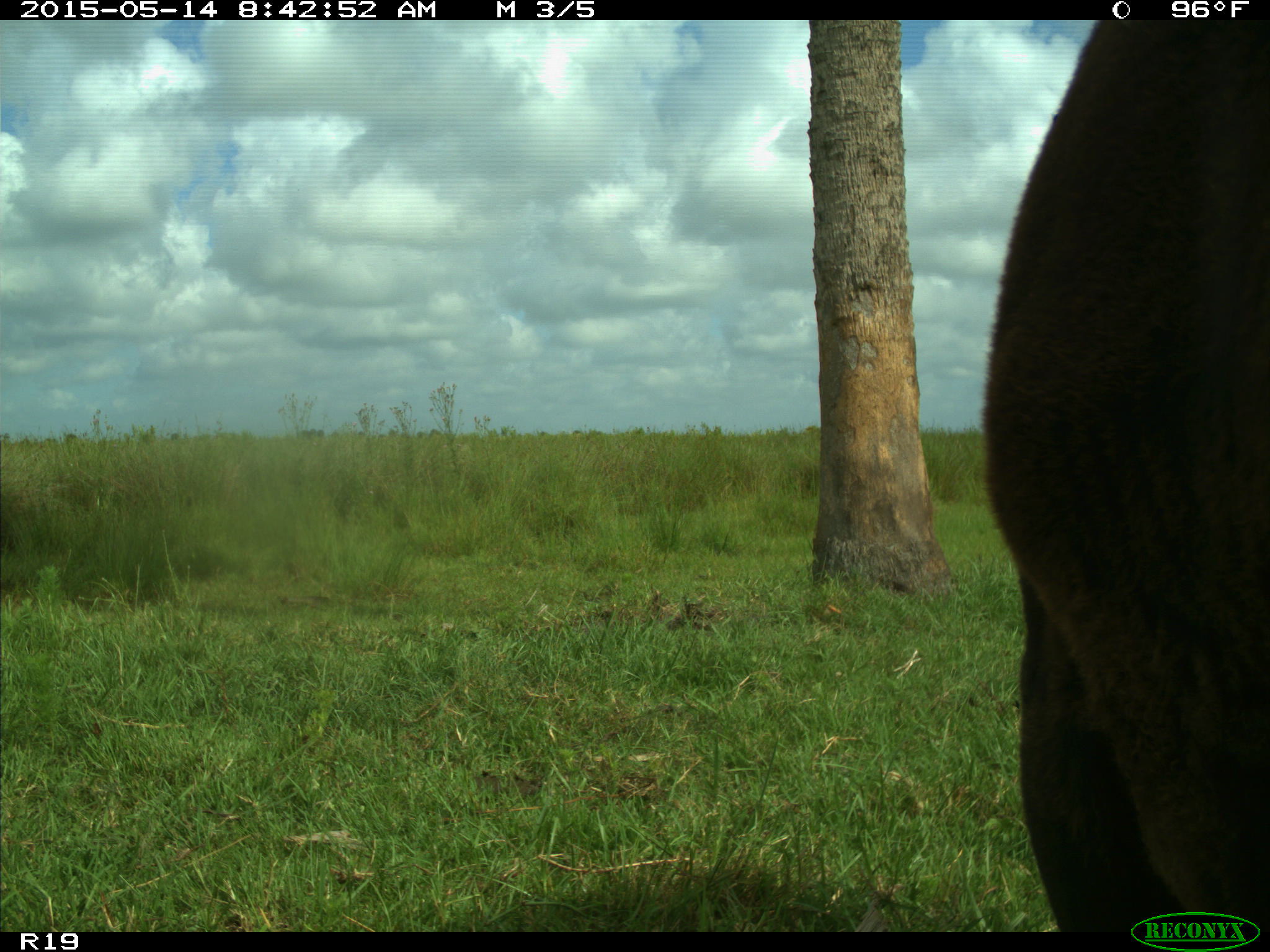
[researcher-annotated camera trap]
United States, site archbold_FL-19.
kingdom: Animalia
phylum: Chordata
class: Mammalia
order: Artiodactyla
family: Bovidae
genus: Bos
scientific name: Bos taurus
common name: domestic cow